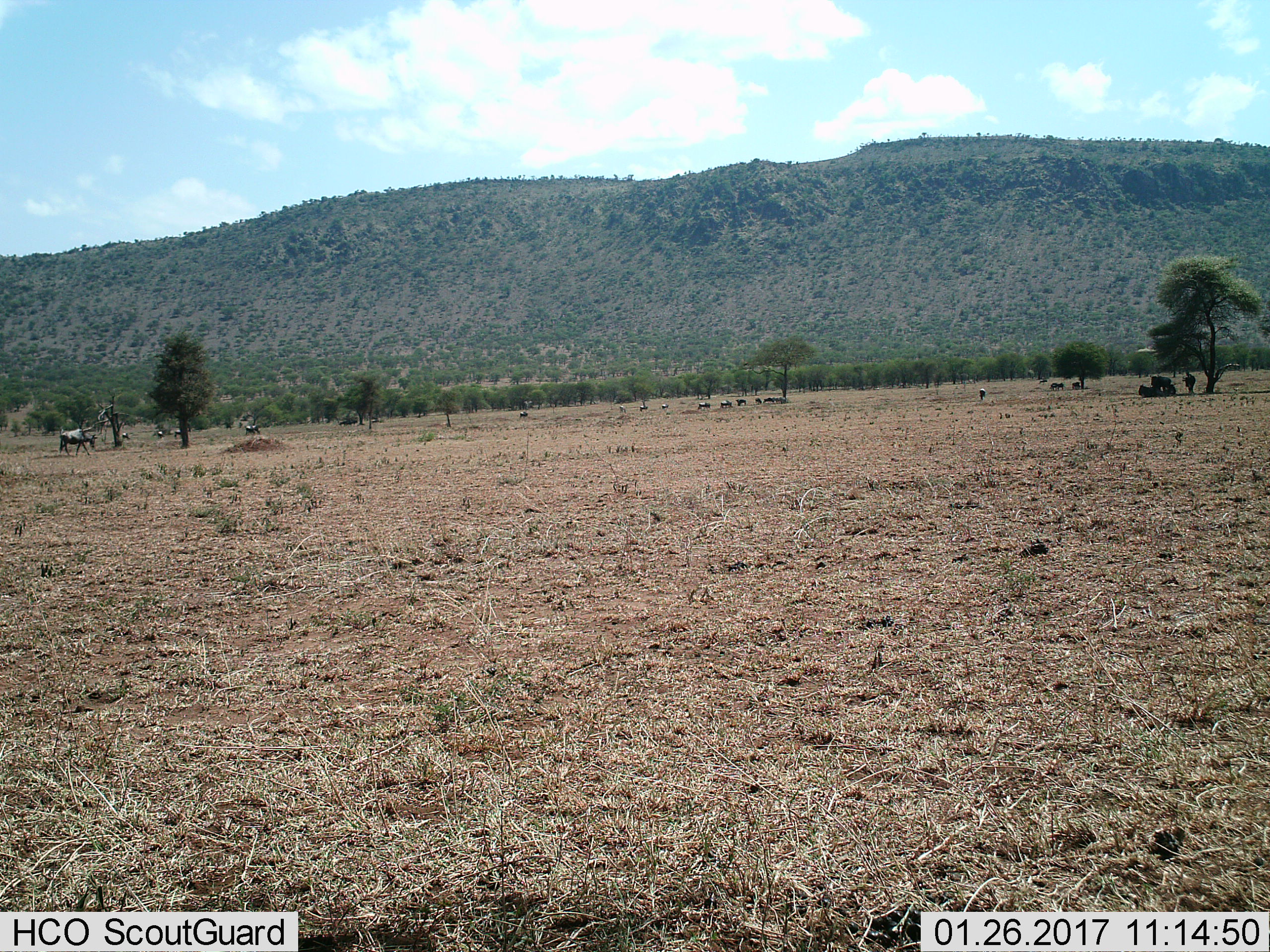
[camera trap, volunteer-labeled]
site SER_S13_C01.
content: unidentified animal